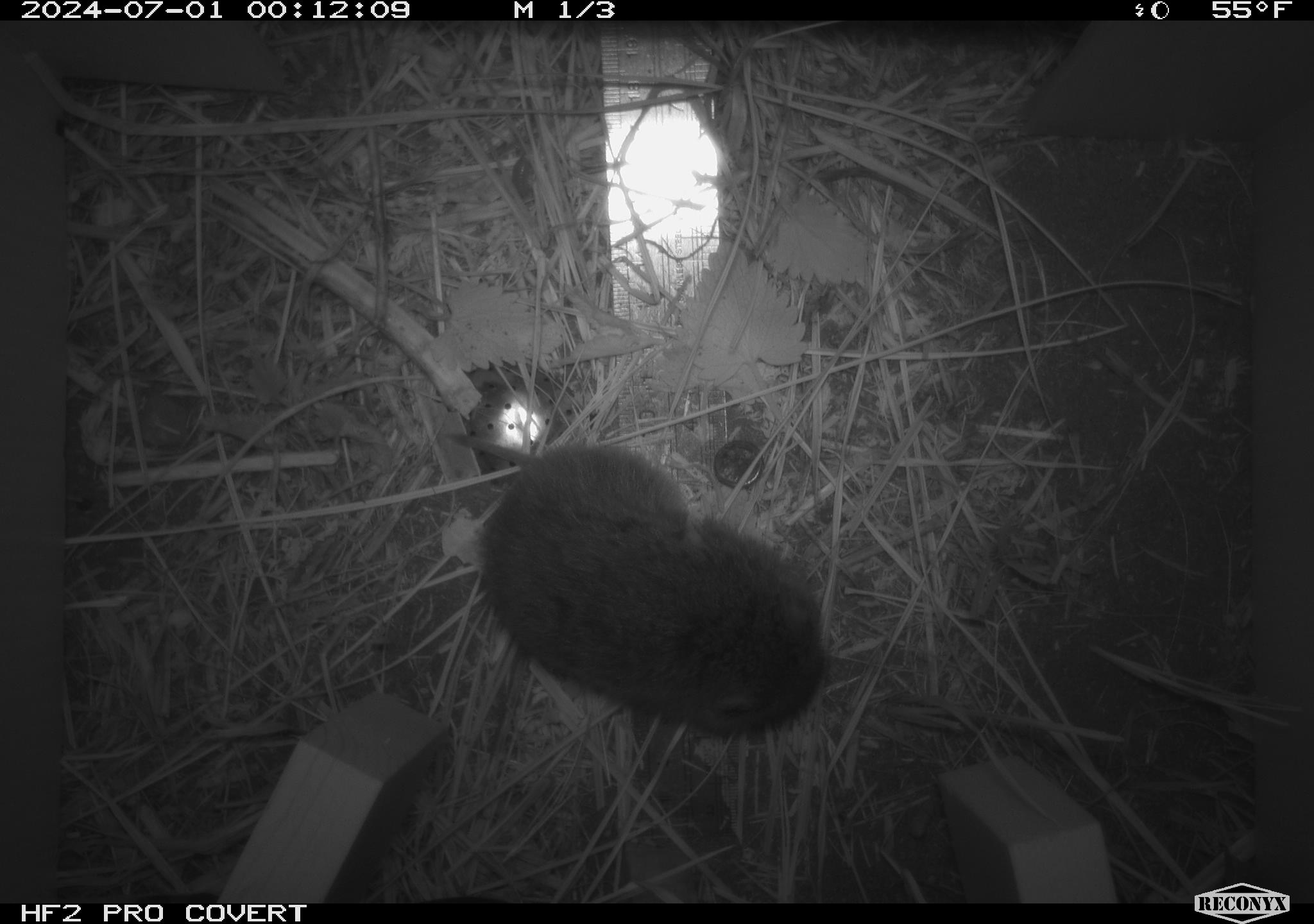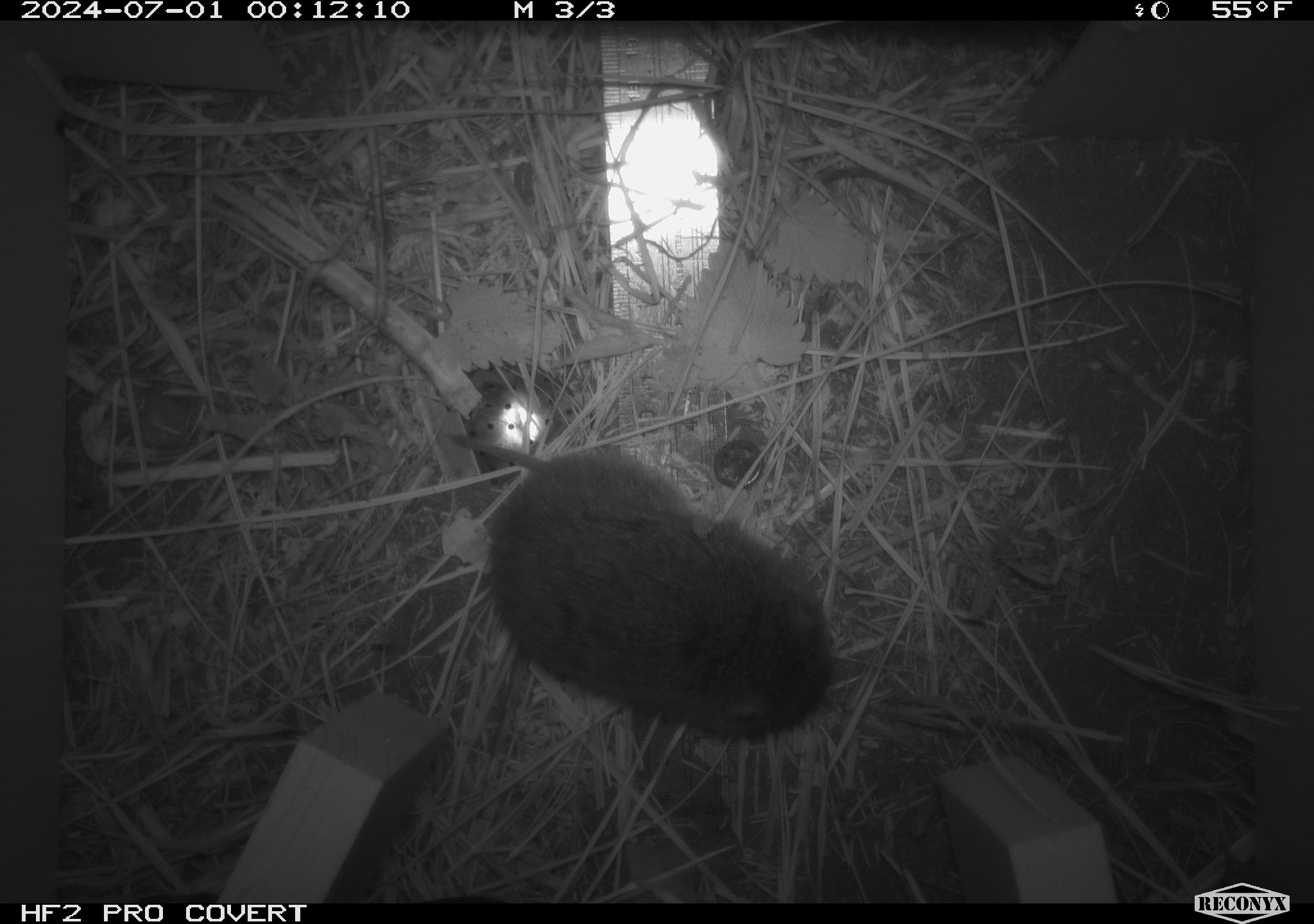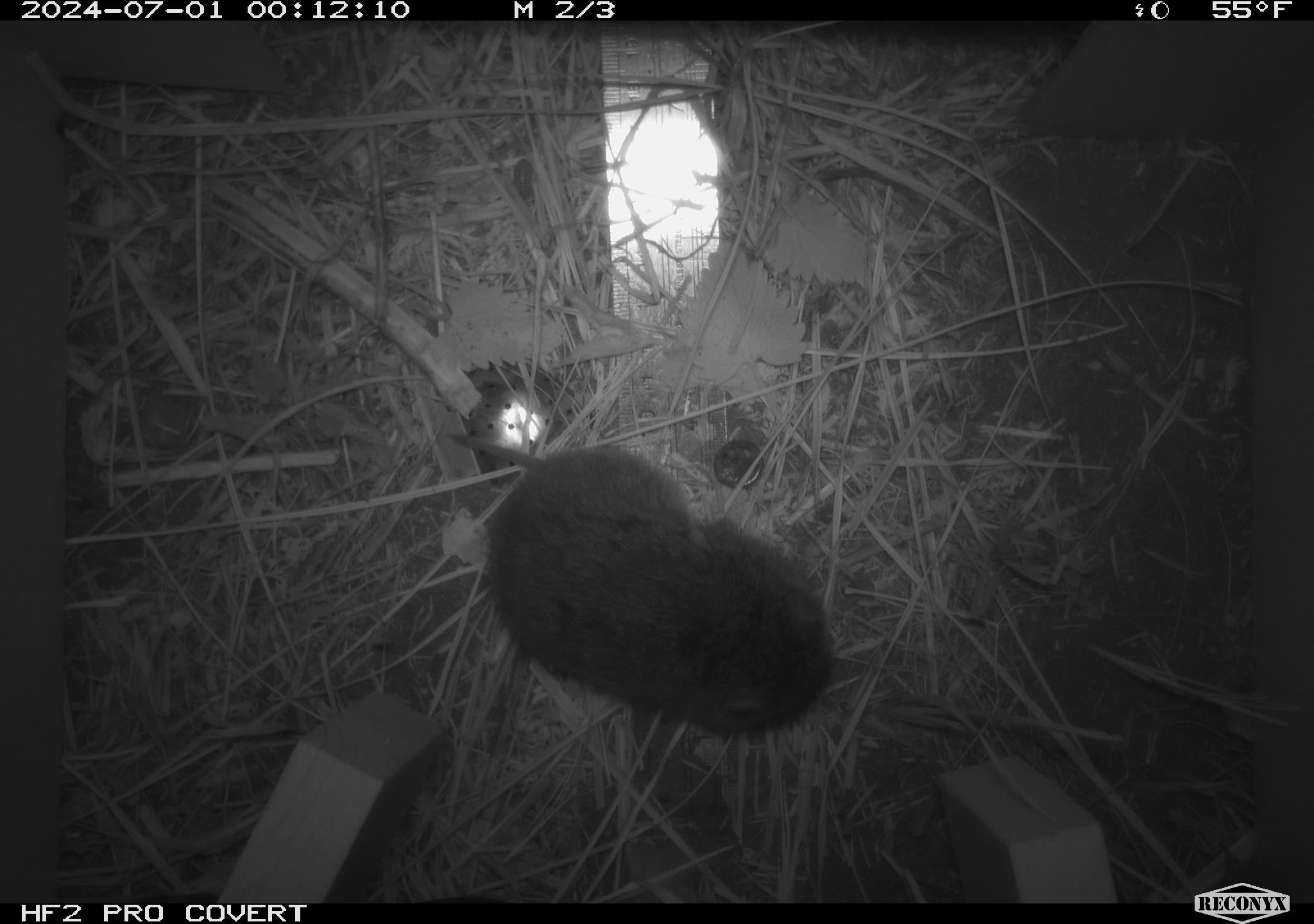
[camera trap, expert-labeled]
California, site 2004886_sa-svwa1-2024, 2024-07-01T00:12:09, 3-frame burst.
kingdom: Animalia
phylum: Chordata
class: Mammalia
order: Rodentia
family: Cricetidae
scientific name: Arvicolinae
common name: voles, lemmings, and muskrats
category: arvicolinae subfamily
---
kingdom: Animalia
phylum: Arthropoda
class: Malacostraca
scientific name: Malacostraca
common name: amphipods, crabs, isopods, krill, lobsters and shrimps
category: malacostracan